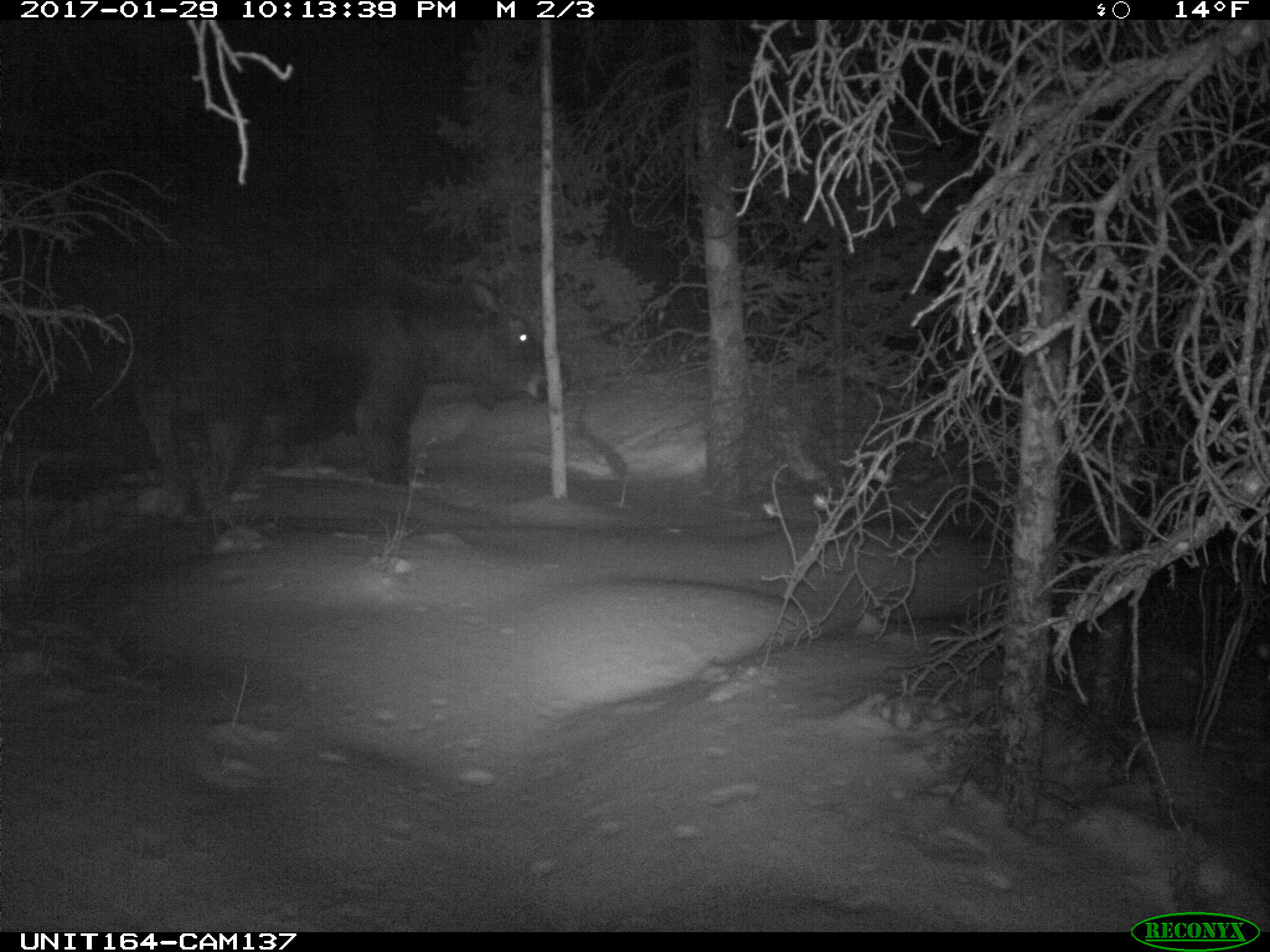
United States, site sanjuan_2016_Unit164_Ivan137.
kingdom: Animalia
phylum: Chordata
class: Mammalia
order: Artiodactyla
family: Cervidae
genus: Alces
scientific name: Alces alces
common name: moose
Alces alces (moose).